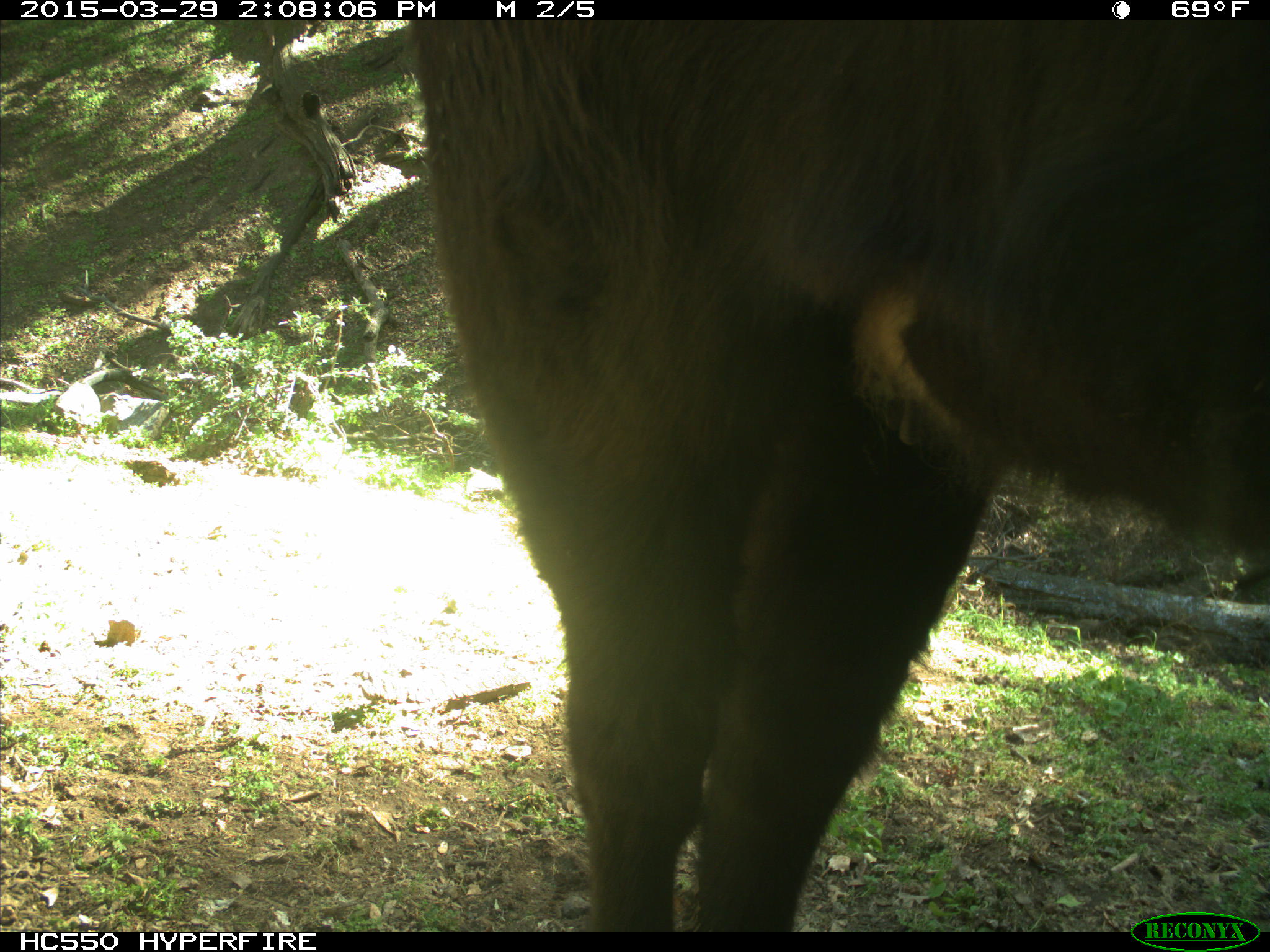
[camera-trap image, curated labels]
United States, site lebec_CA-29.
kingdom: Animalia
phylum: Chordata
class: Mammalia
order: Artiodactyla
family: Bovidae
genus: Bos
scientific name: Bos taurus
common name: domestic cow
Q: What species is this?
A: Bos taurus (domestic cow).